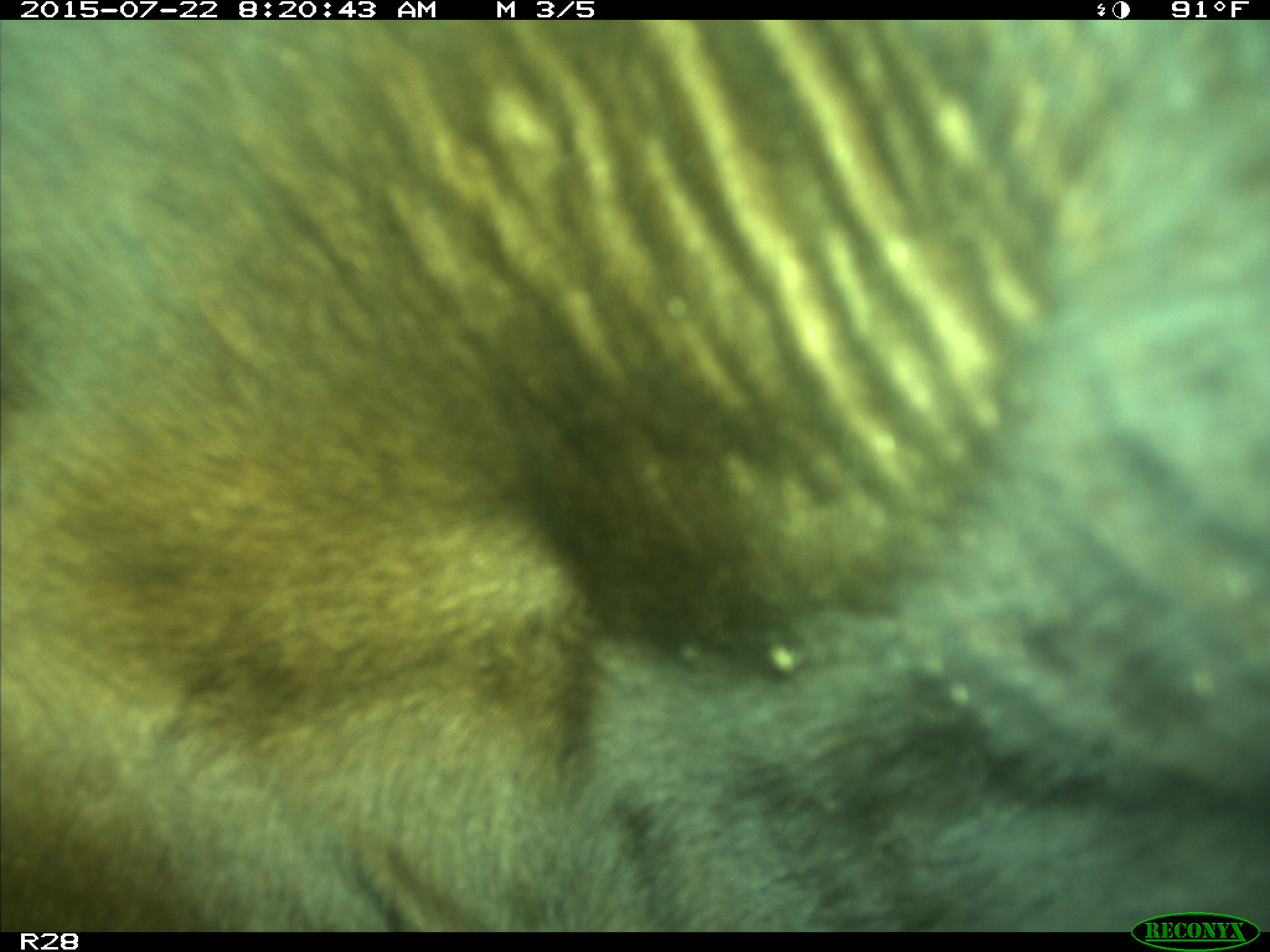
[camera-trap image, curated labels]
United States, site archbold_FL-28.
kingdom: Animalia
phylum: Chordata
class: Mammalia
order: Artiodactyla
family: Bovidae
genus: Bos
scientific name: Bos taurus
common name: domestic cow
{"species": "Bos taurus (domestic cow)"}